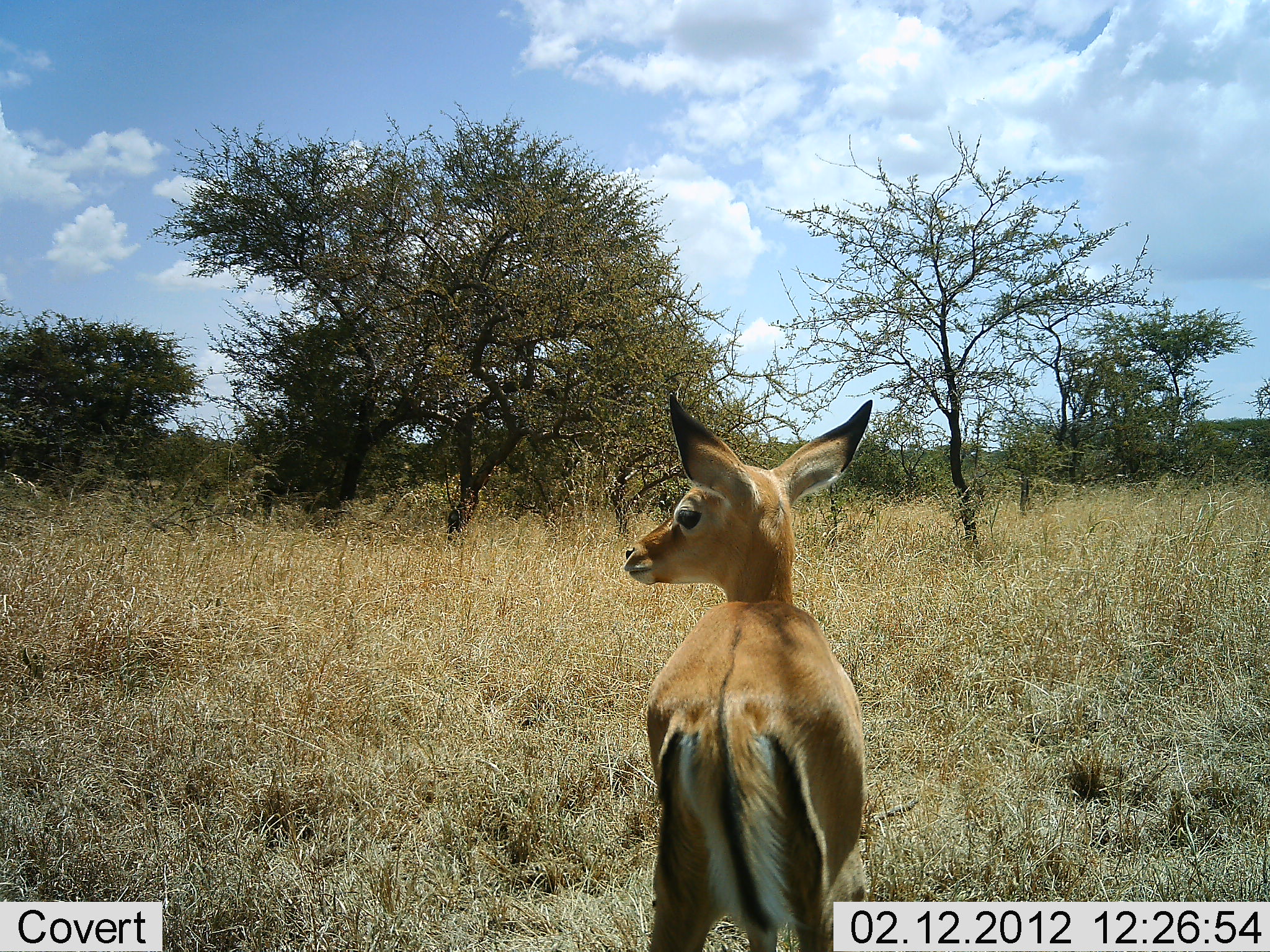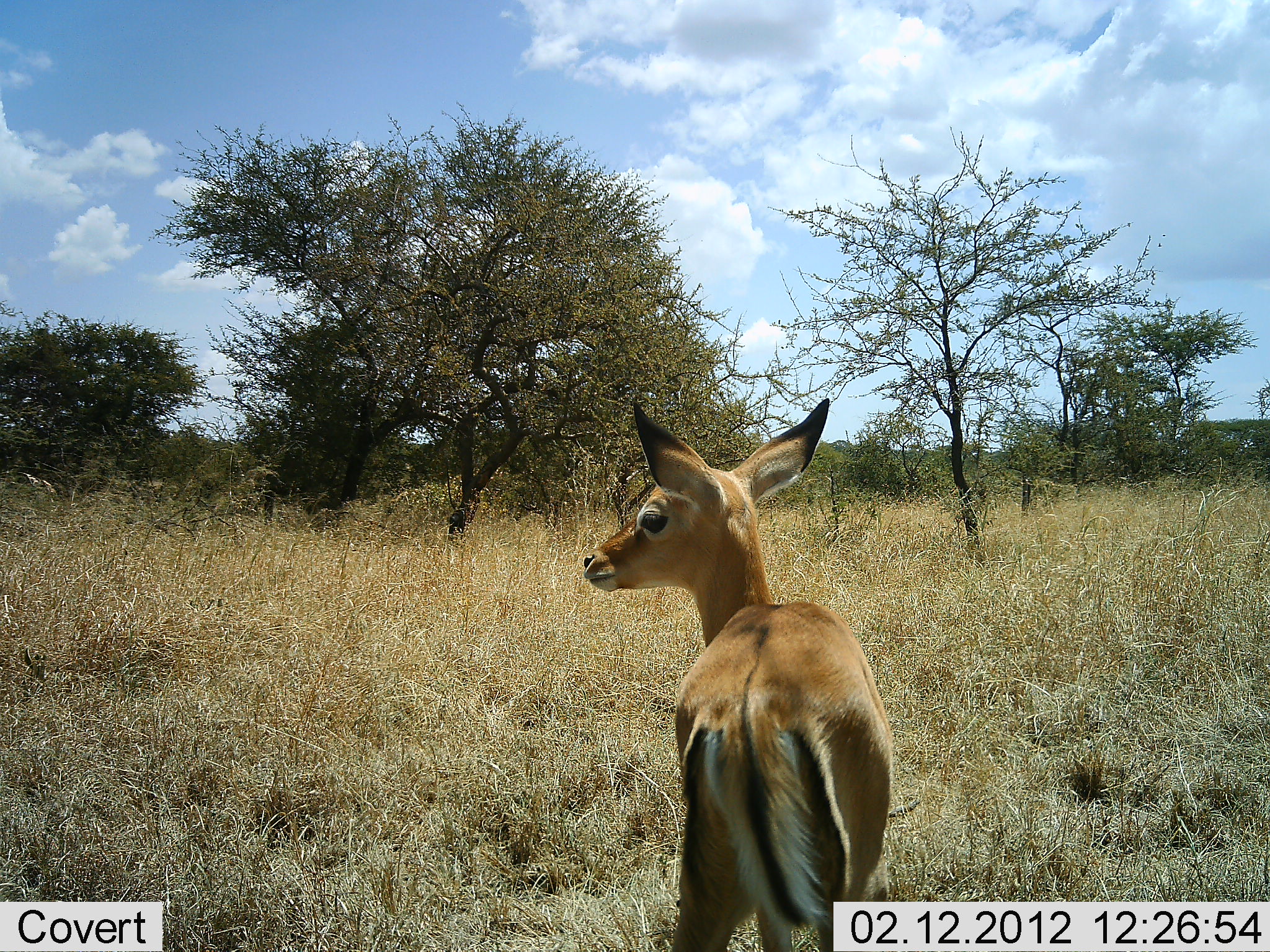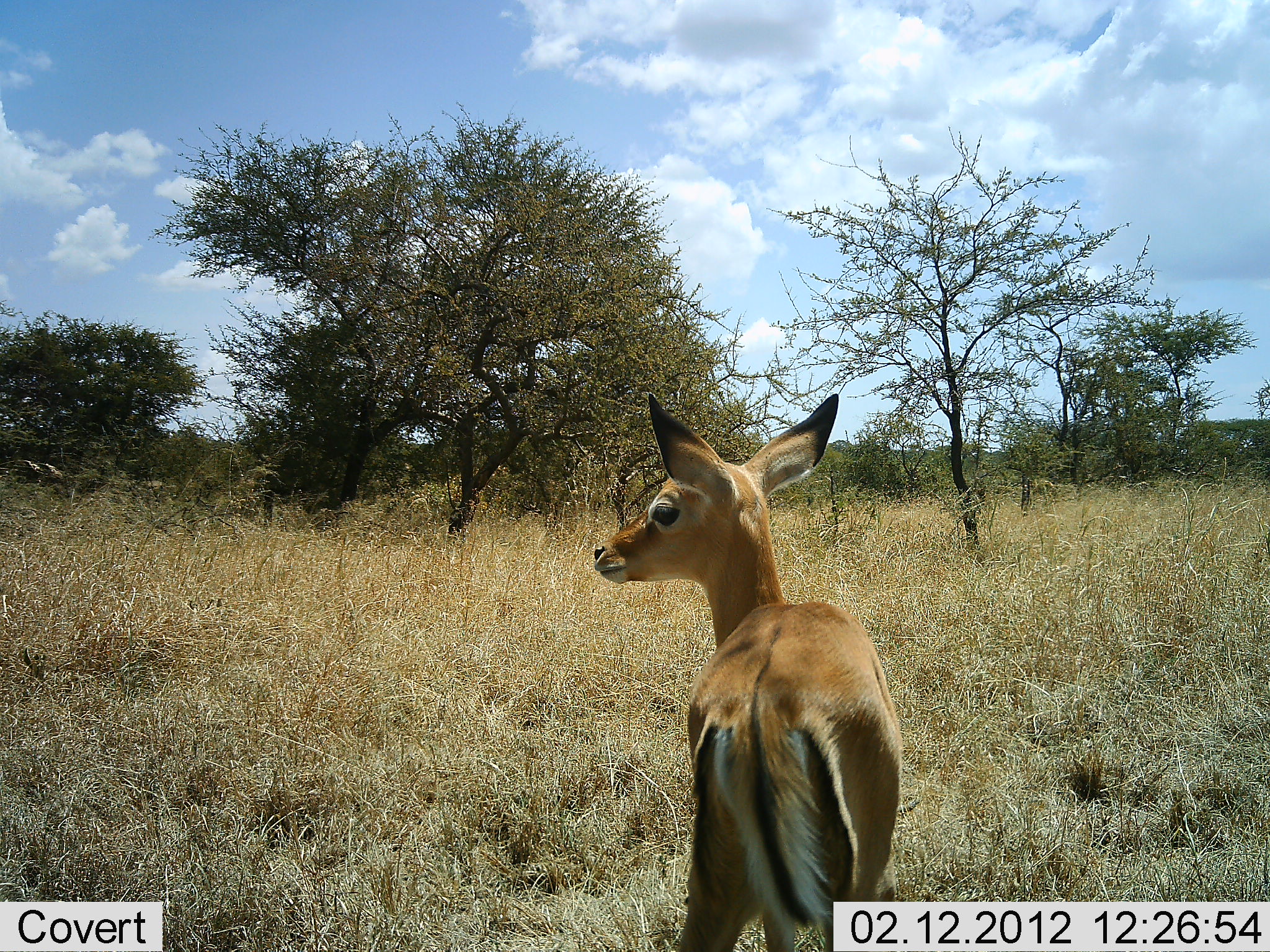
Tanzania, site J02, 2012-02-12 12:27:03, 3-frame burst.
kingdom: Animalia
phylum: Chordata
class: Mammalia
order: Artiodactyla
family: Bovidae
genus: Aepyceros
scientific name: Aepyceros melampus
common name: impala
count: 1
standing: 100%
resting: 0%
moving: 0%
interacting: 0%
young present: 21%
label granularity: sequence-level